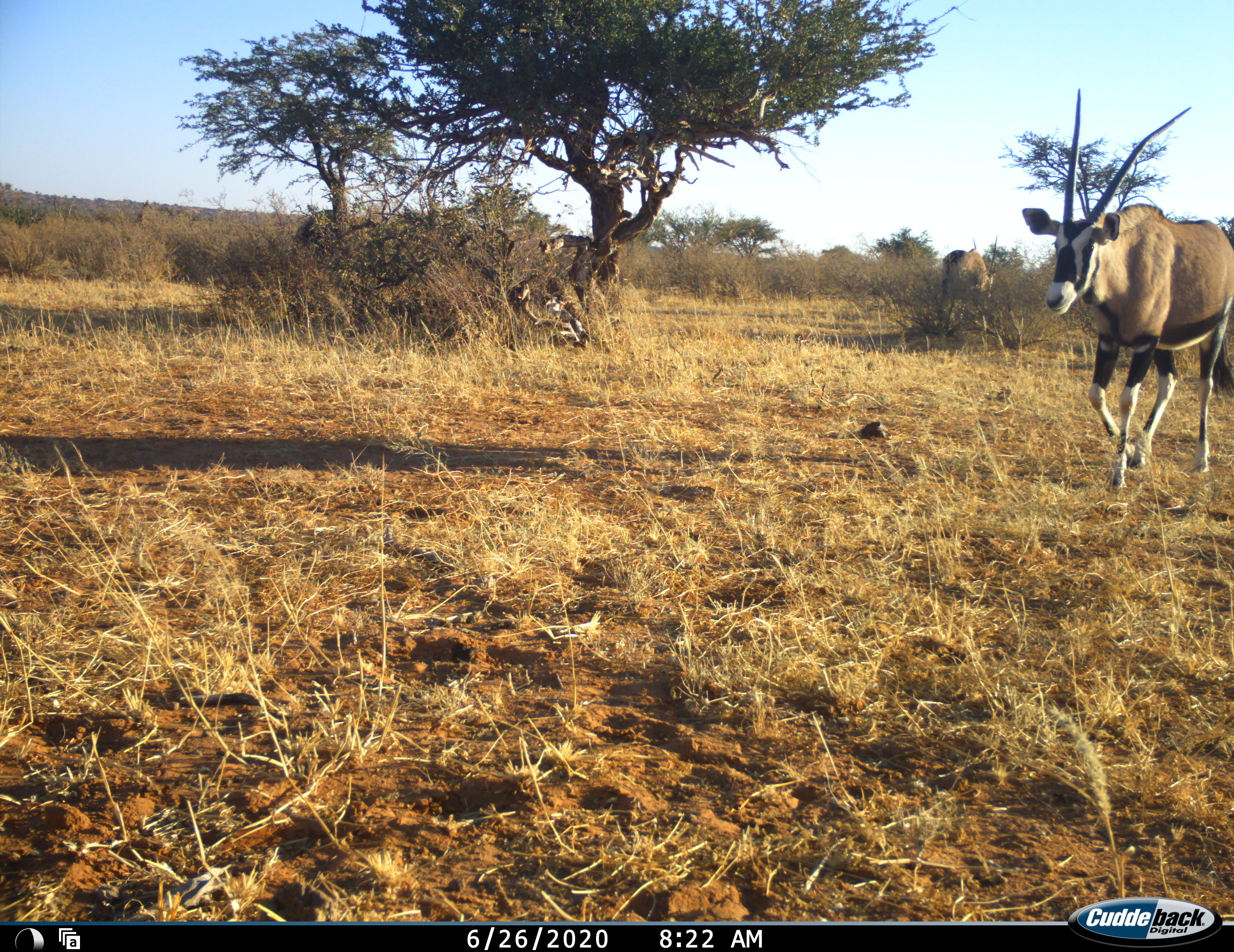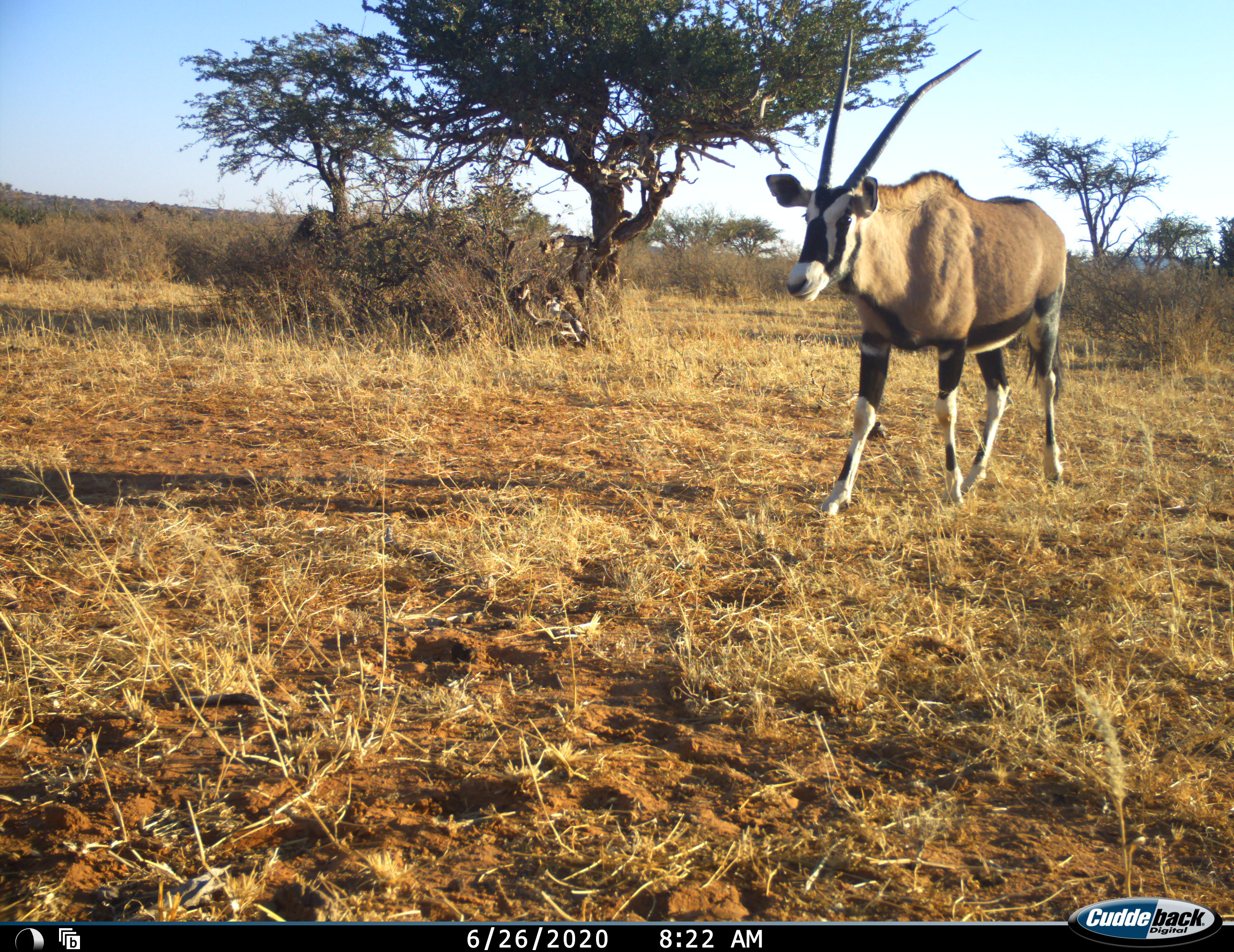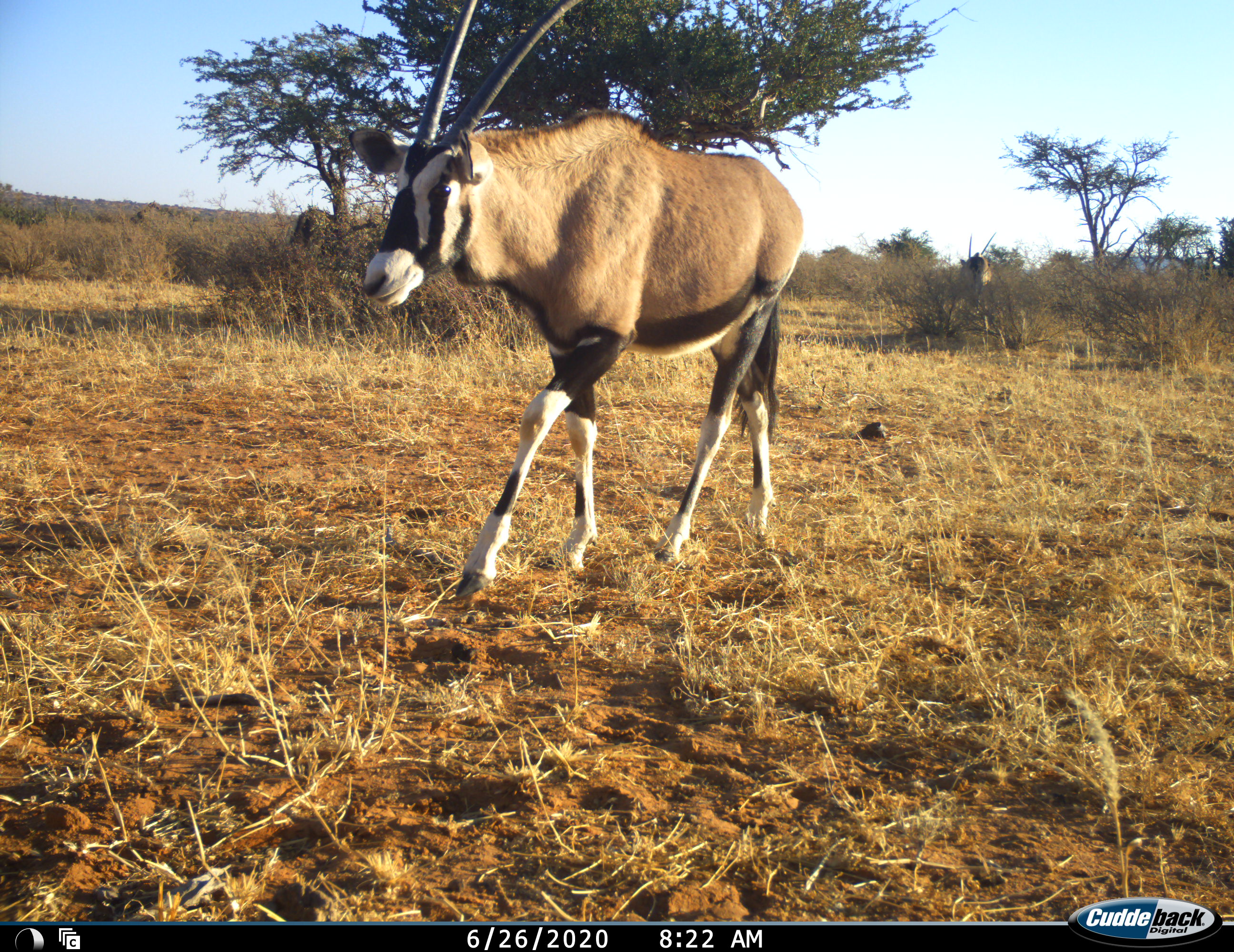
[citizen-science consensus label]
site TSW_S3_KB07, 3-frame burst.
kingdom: Animalia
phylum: Chordata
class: Mammalia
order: Artiodactyla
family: Bovidae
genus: Oryx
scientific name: Oryx gazella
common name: gemsbok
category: oryx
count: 2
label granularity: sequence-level